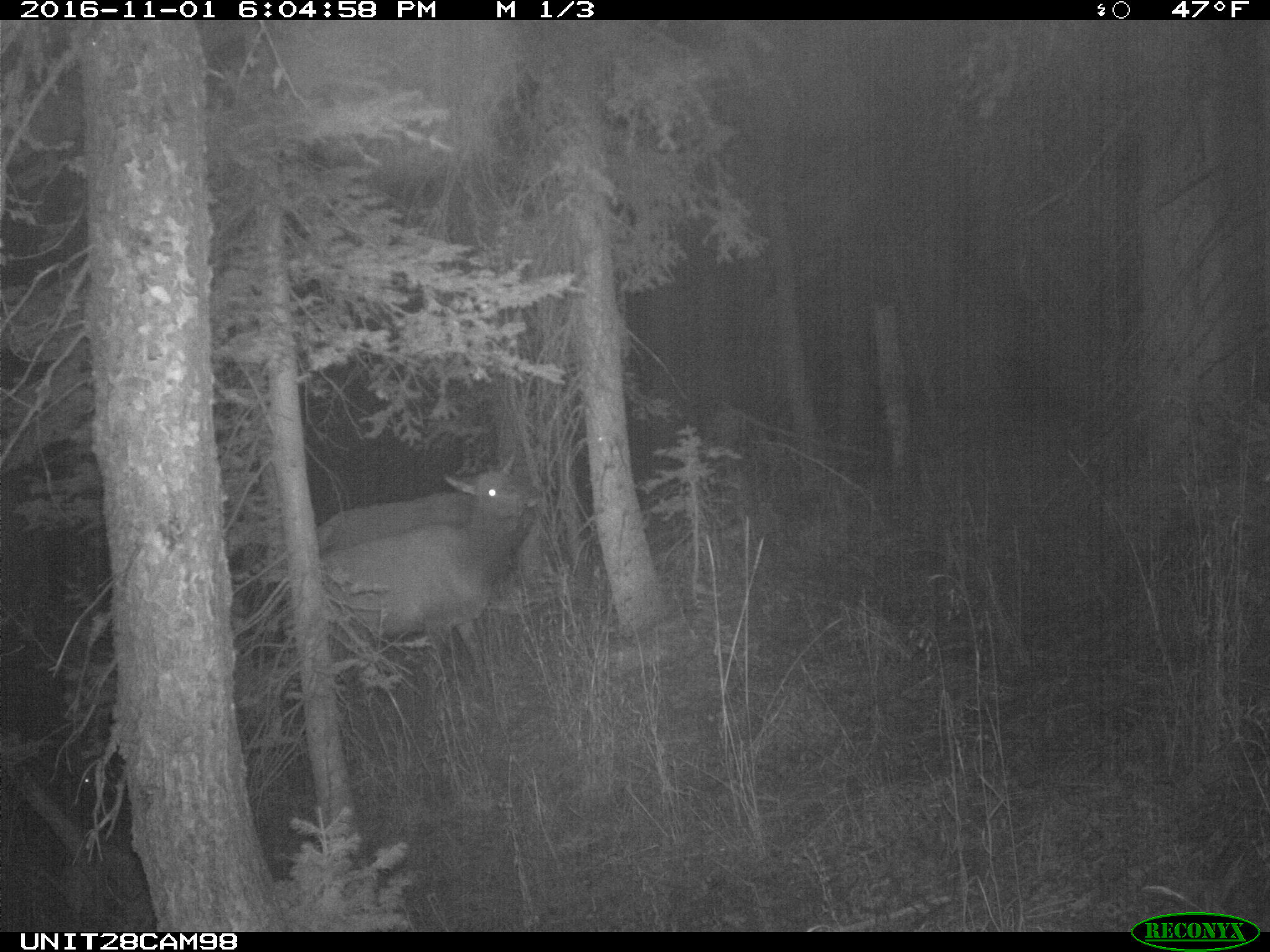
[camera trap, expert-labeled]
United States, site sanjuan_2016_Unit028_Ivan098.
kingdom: Animalia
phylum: Chordata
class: Mammalia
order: Artiodactyla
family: Cervidae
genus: Cervus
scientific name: Cervus elaphus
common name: red deer